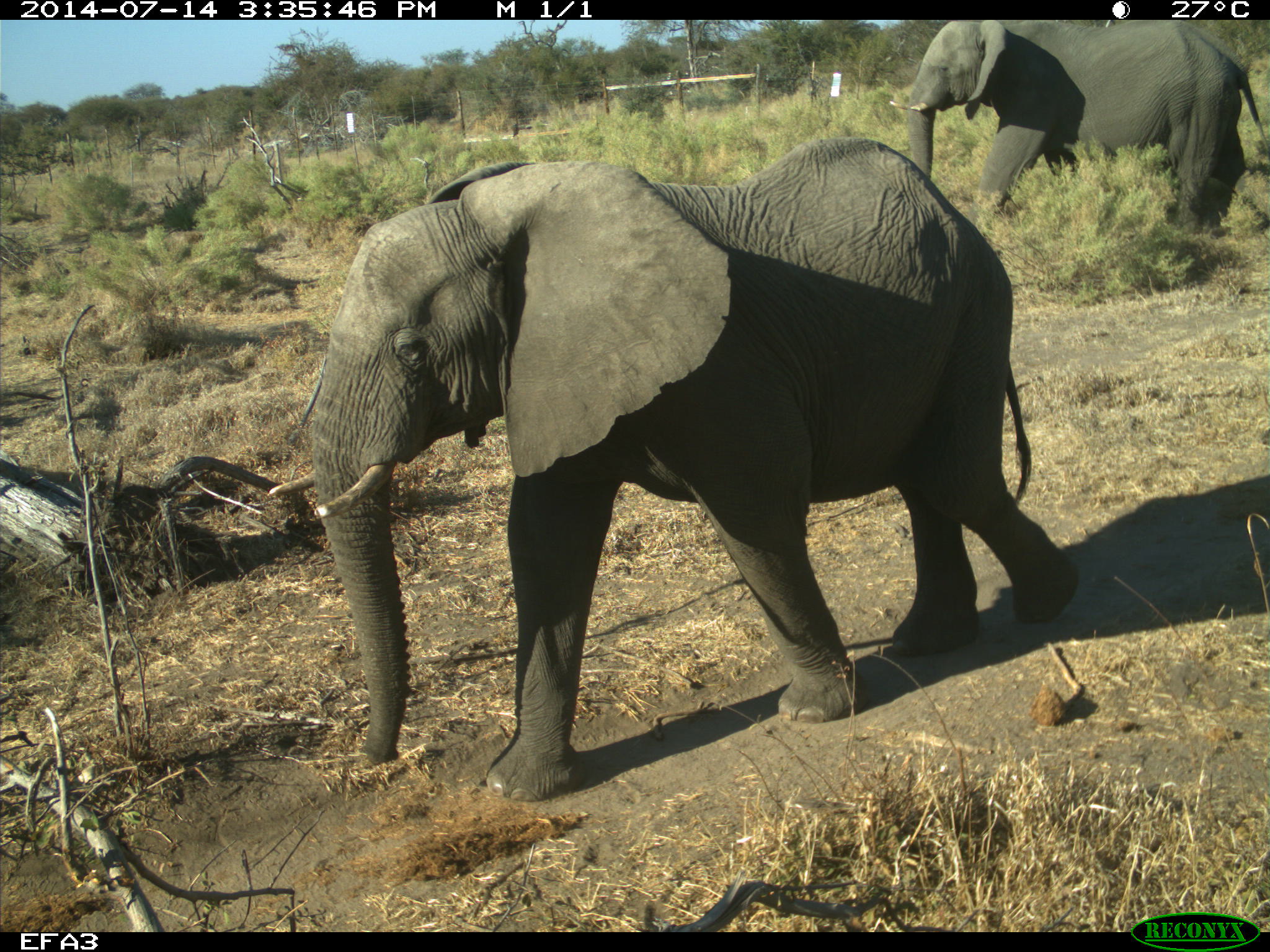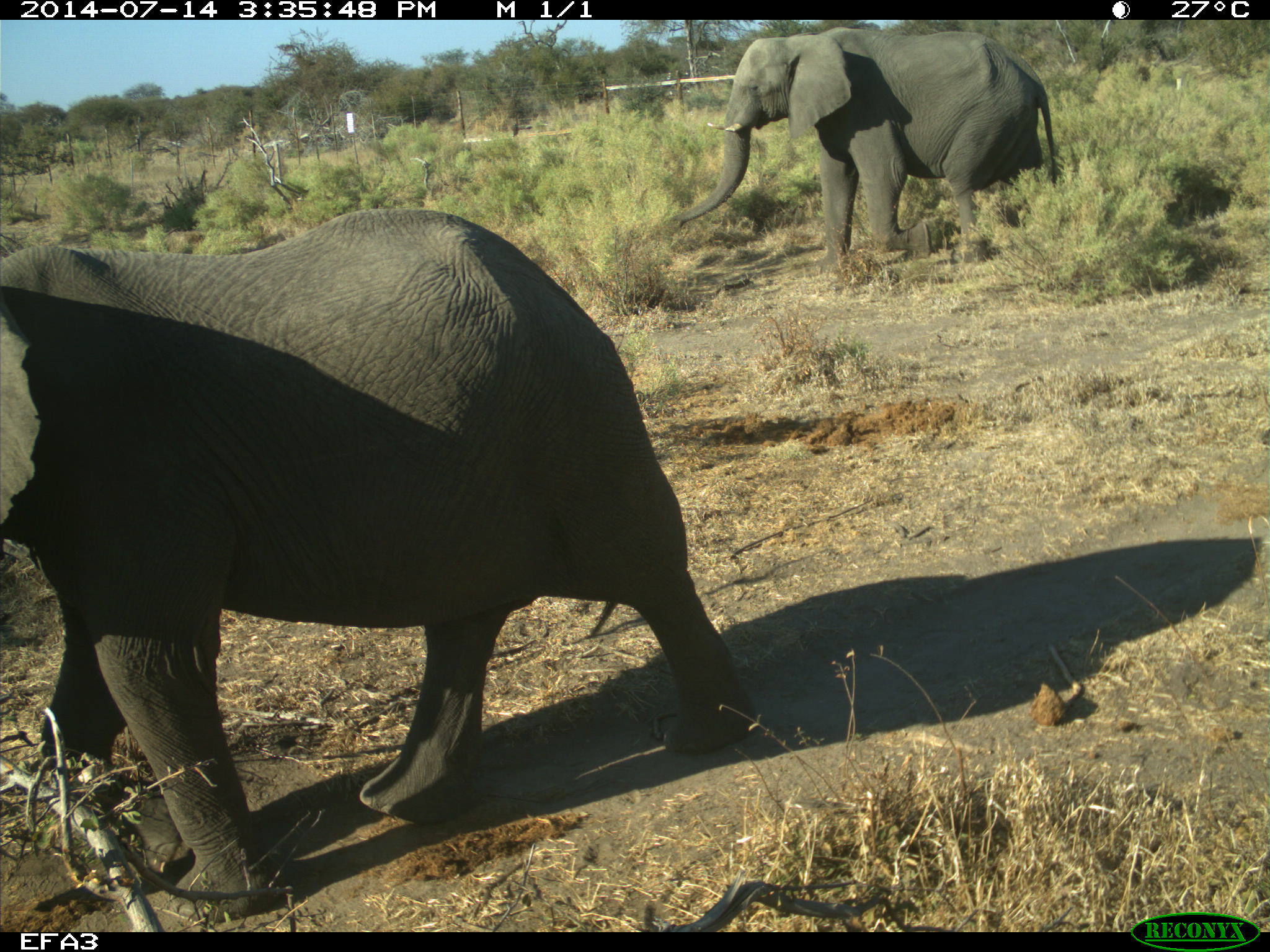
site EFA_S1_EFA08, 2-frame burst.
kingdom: Animalia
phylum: Chordata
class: Mammalia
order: Proboscidea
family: Elephantidae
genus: Loxodonta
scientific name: Loxodonta africana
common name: african bush elephant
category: elephant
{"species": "elephant (african bush elephant) (Loxodonta africana)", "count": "2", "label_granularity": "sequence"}